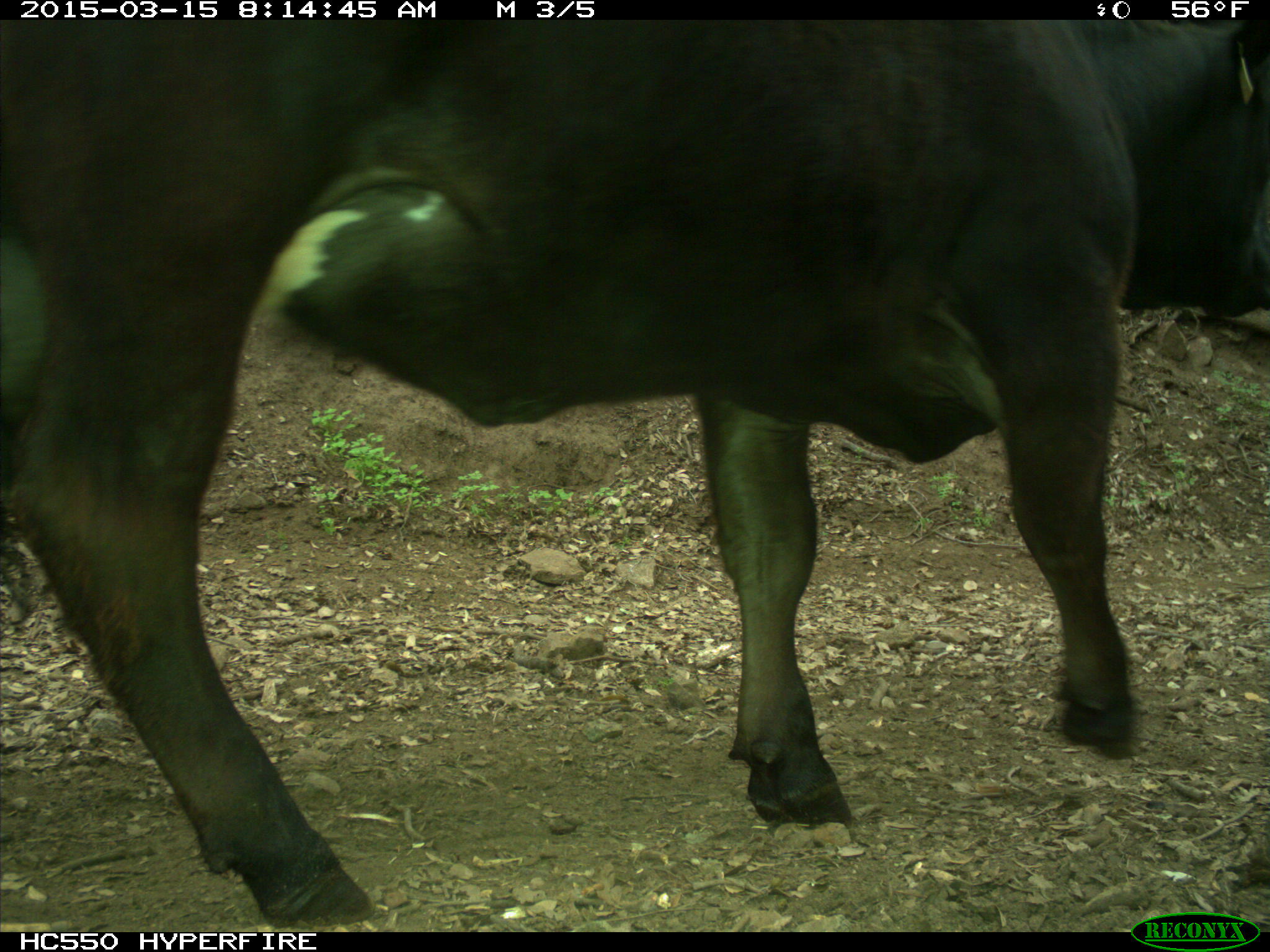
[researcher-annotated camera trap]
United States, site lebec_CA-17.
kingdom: Animalia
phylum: Chordata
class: Mammalia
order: Artiodactyla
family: Bovidae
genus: Bos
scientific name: Bos taurus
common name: domestic cow